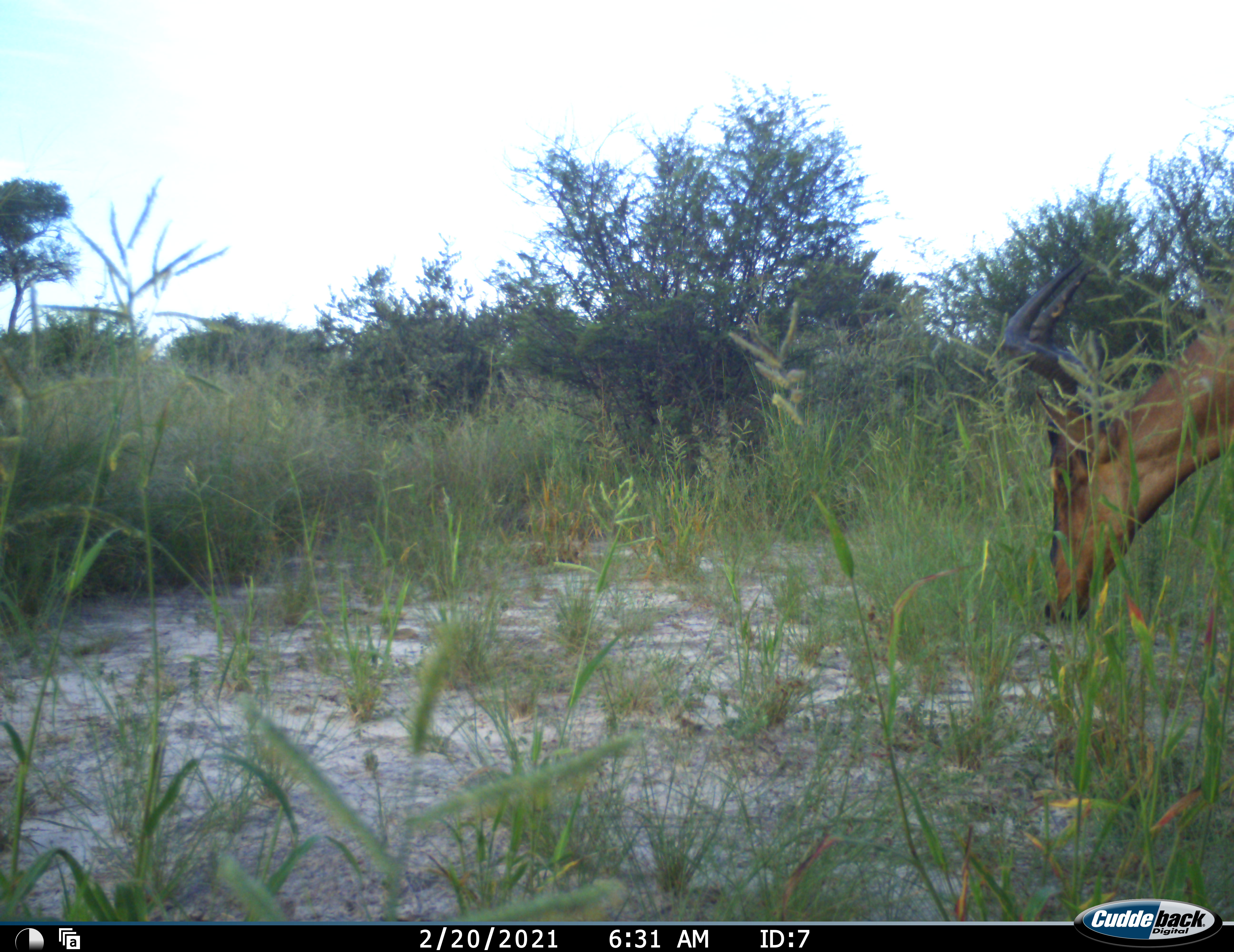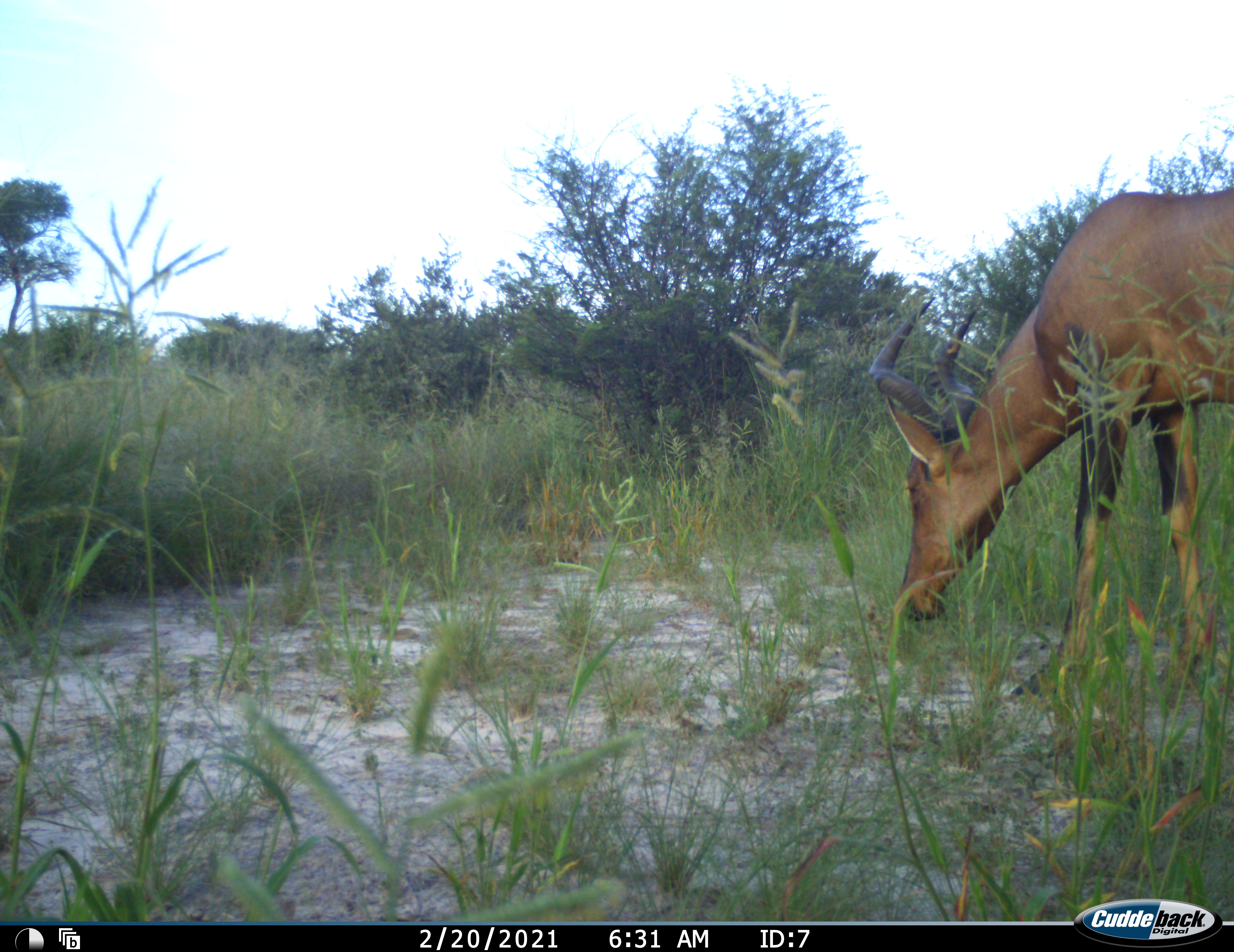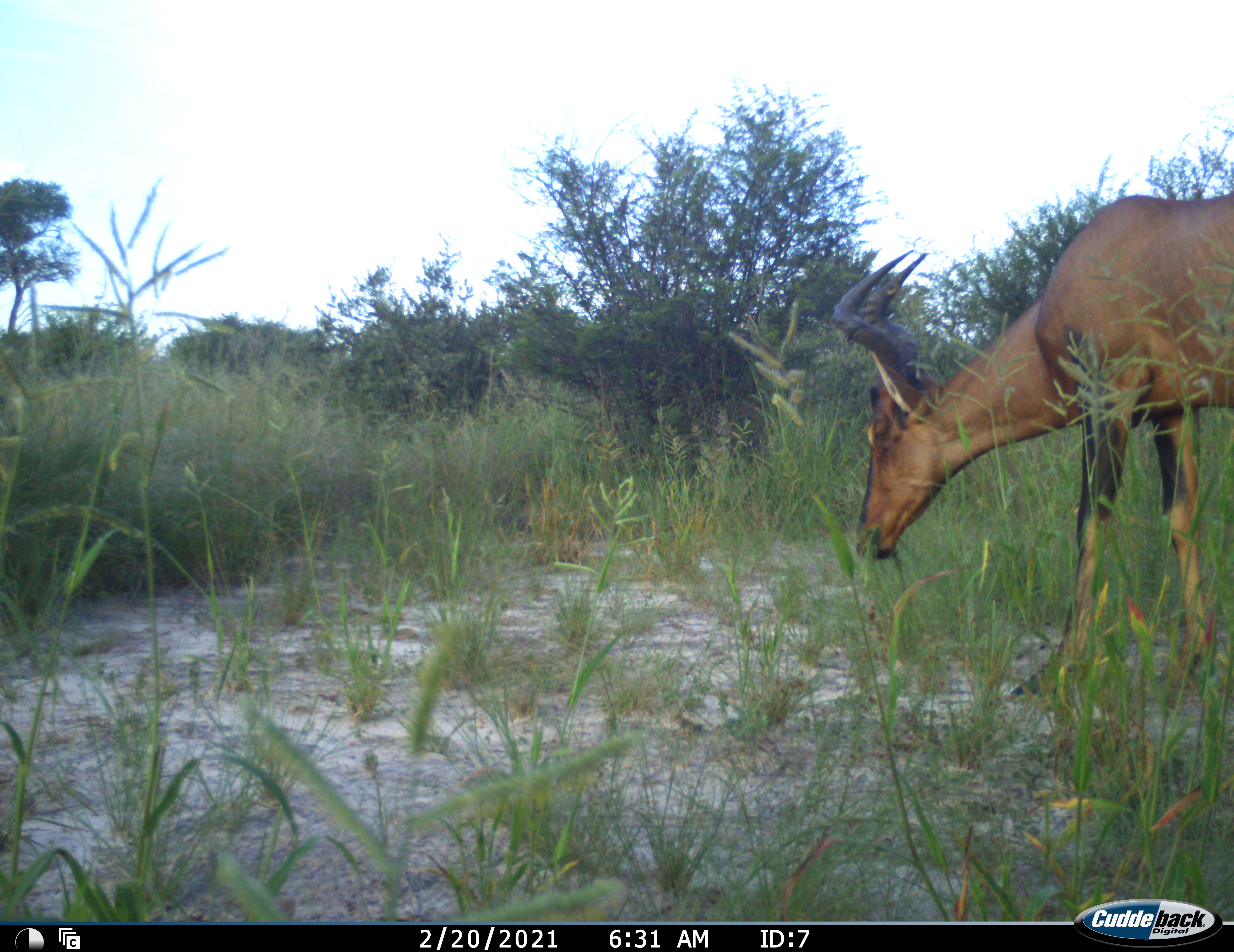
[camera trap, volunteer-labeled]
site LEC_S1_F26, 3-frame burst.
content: unidentified animal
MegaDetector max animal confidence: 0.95